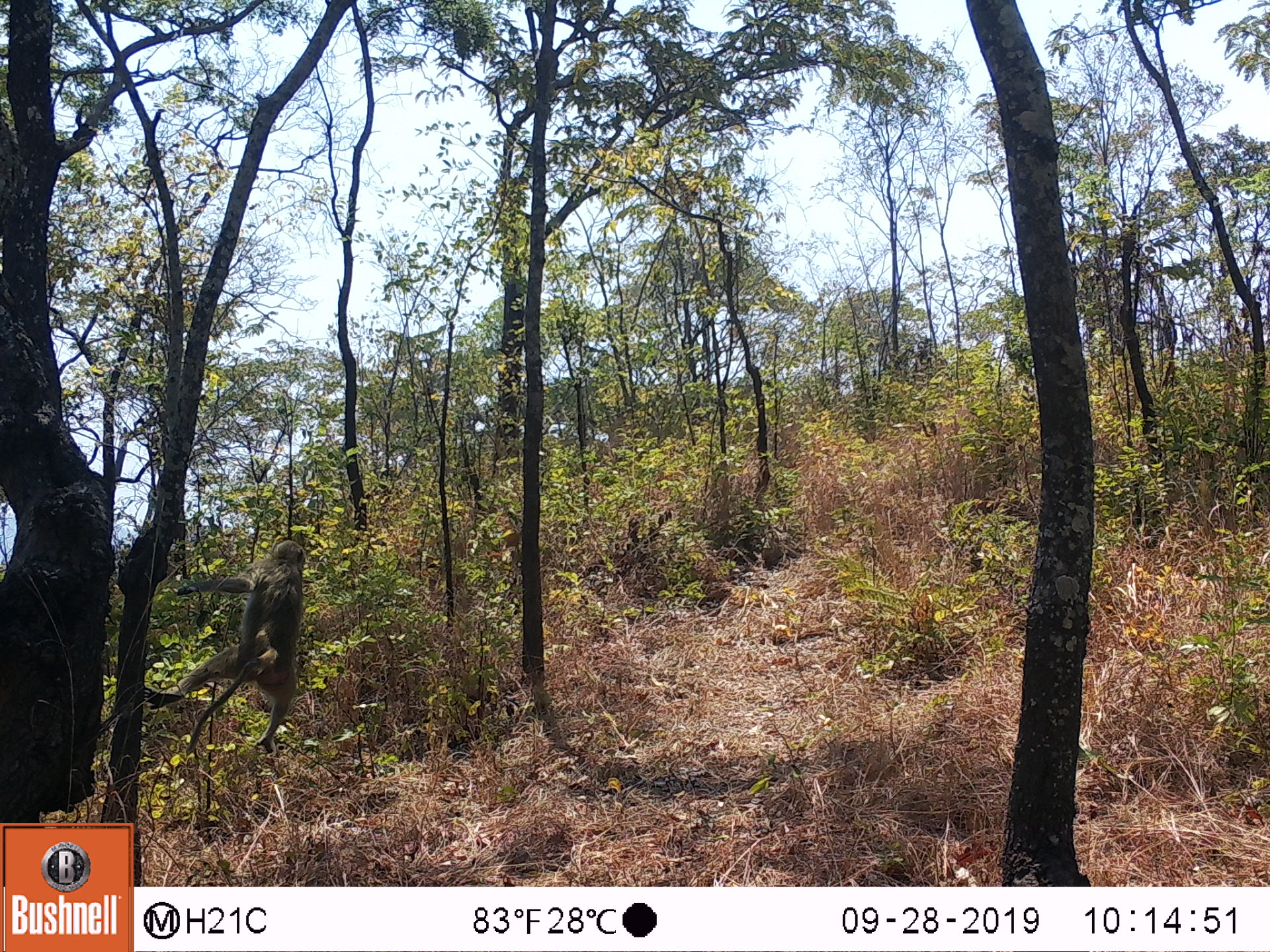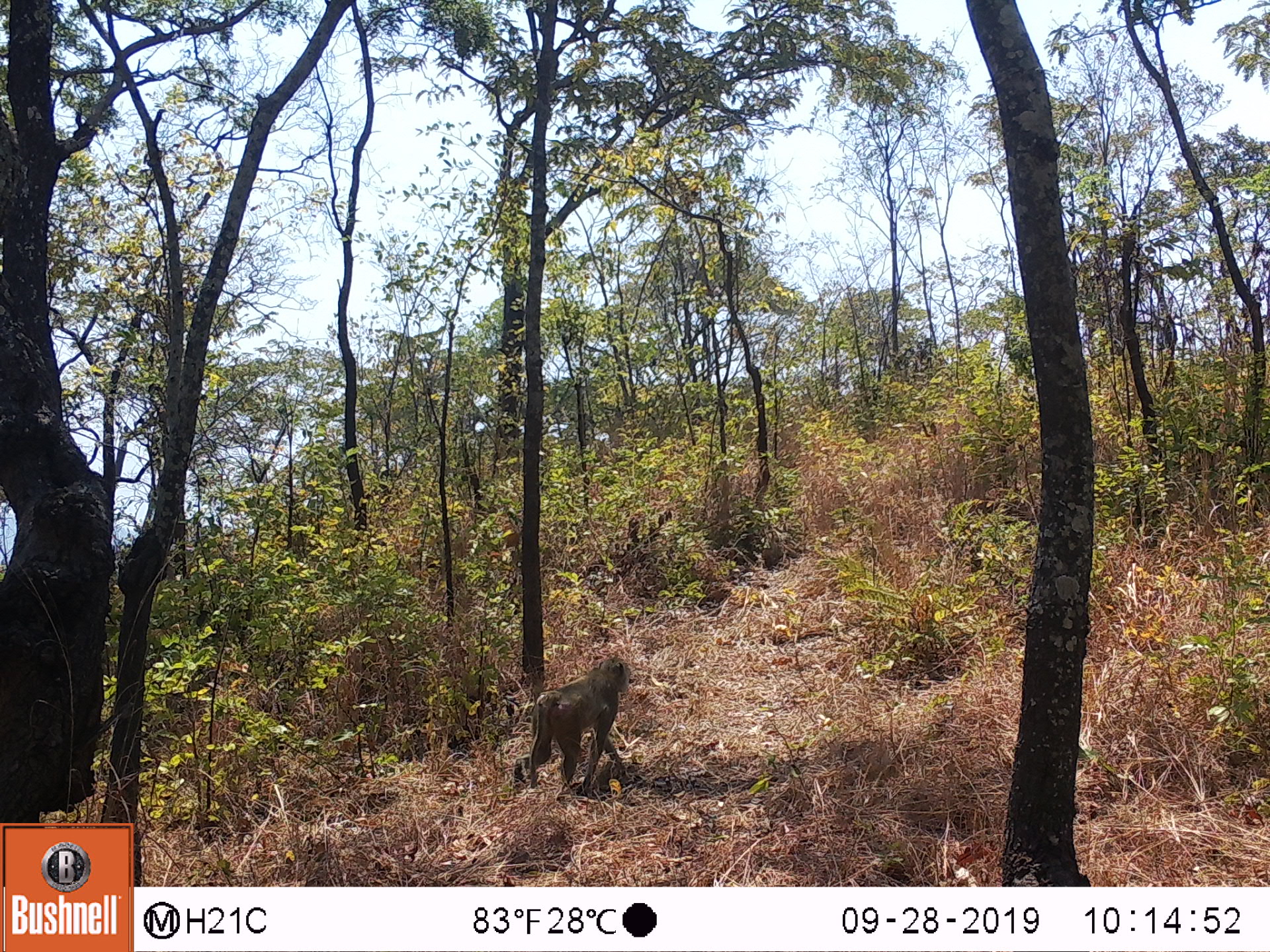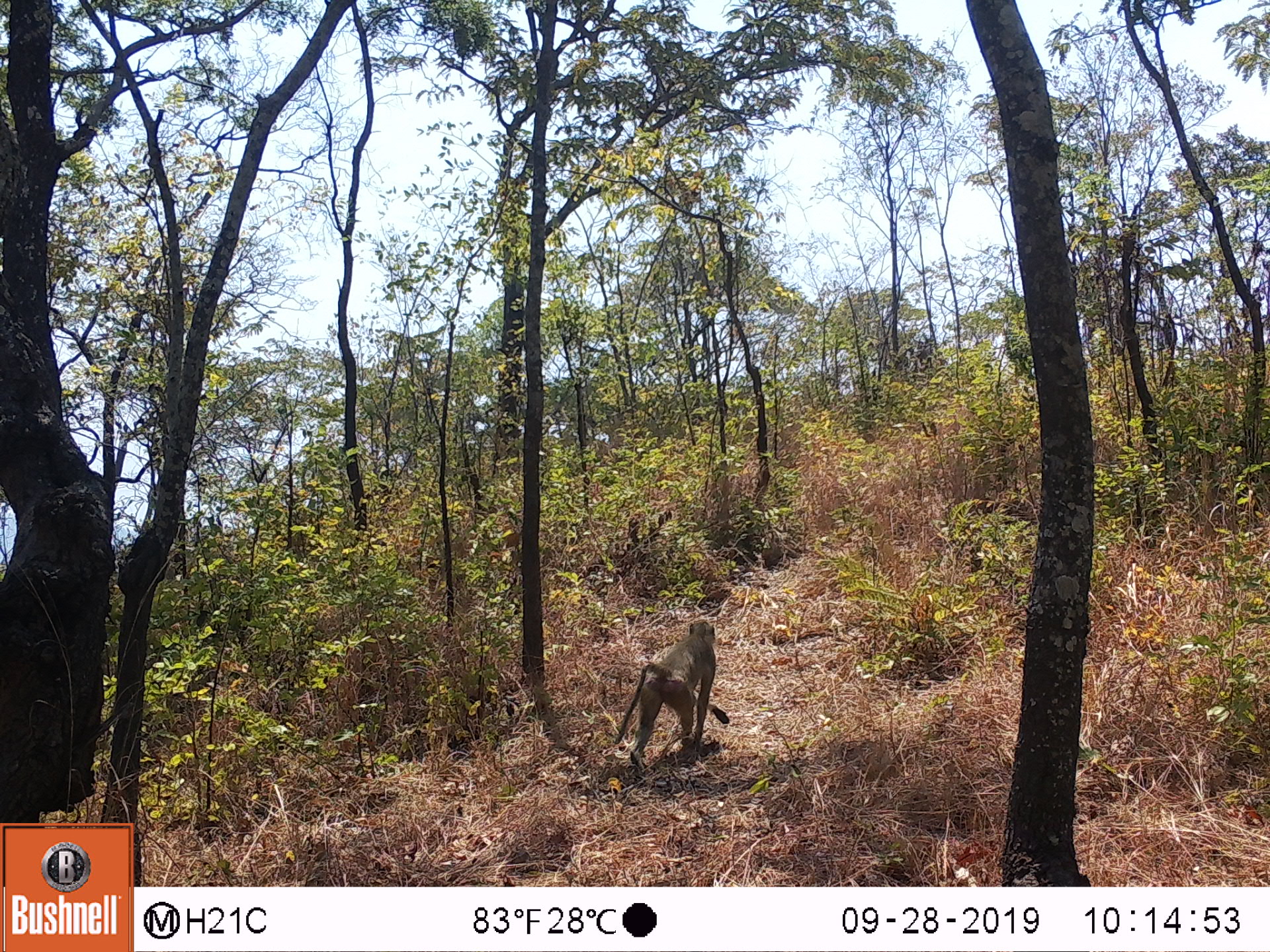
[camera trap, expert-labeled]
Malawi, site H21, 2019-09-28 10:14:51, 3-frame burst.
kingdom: Animalia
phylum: Chordata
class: Mammalia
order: Primates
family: Cercopithecidae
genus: Papio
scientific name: Papio cynocephalus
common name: yellow baboon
Yellow baboon (Papio cynocephalus), count 1.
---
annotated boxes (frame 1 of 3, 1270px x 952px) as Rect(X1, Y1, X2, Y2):
yellow baboon: Rect(136, 538, 308, 759)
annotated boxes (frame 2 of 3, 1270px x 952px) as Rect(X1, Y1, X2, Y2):
yellow baboon: Rect(507, 648, 629, 801)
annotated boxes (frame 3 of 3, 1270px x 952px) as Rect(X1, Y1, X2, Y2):
yellow baboon: Rect(615, 617, 730, 760)